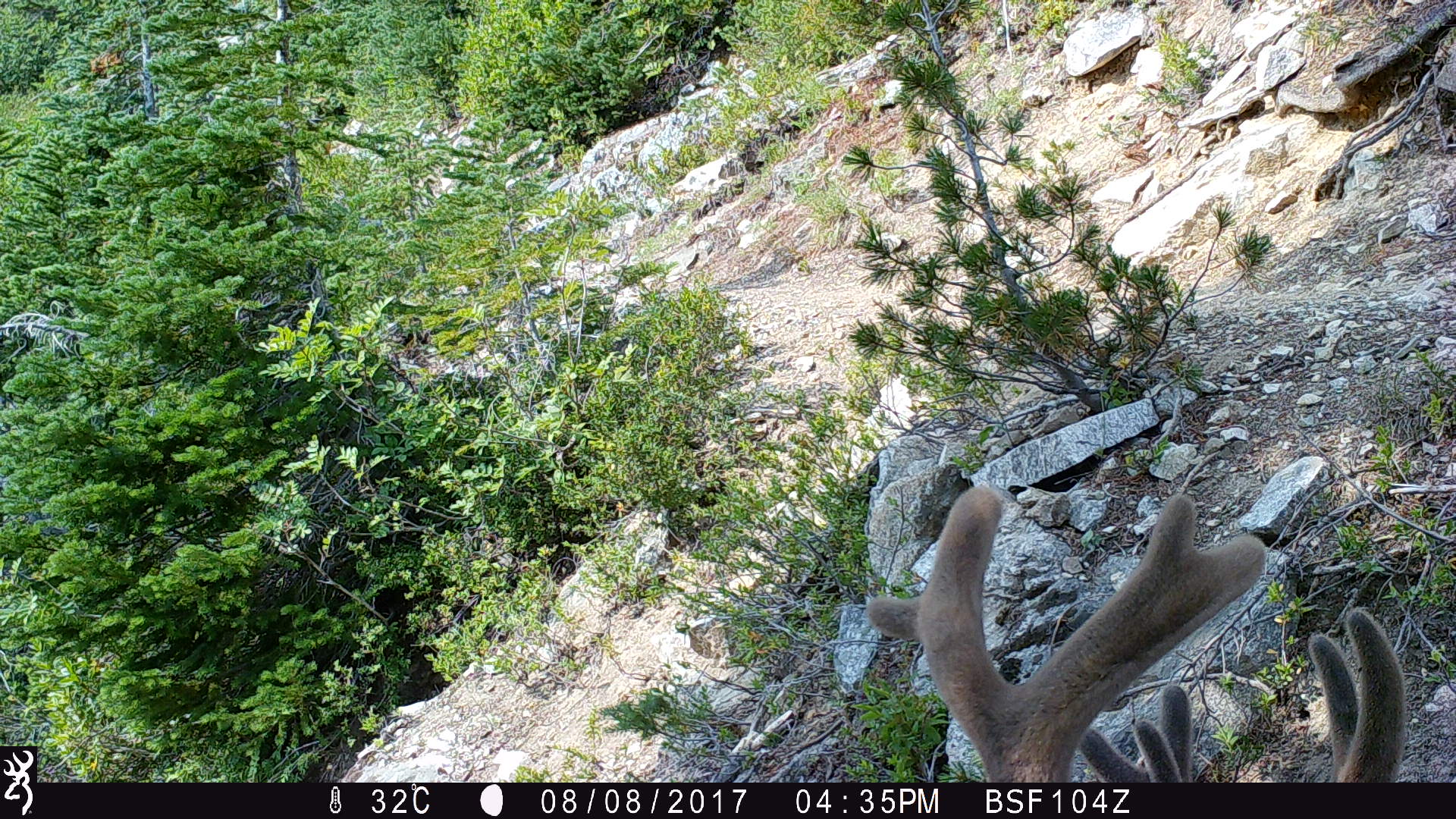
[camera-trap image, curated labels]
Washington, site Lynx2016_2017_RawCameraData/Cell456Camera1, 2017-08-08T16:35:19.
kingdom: Animalia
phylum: Chordata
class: Mammalia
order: Artiodactyla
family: Cervidae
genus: Odocoileus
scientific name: Odocoileus hemionus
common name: mule deer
Odocoileus hemionus (mule deer). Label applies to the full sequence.